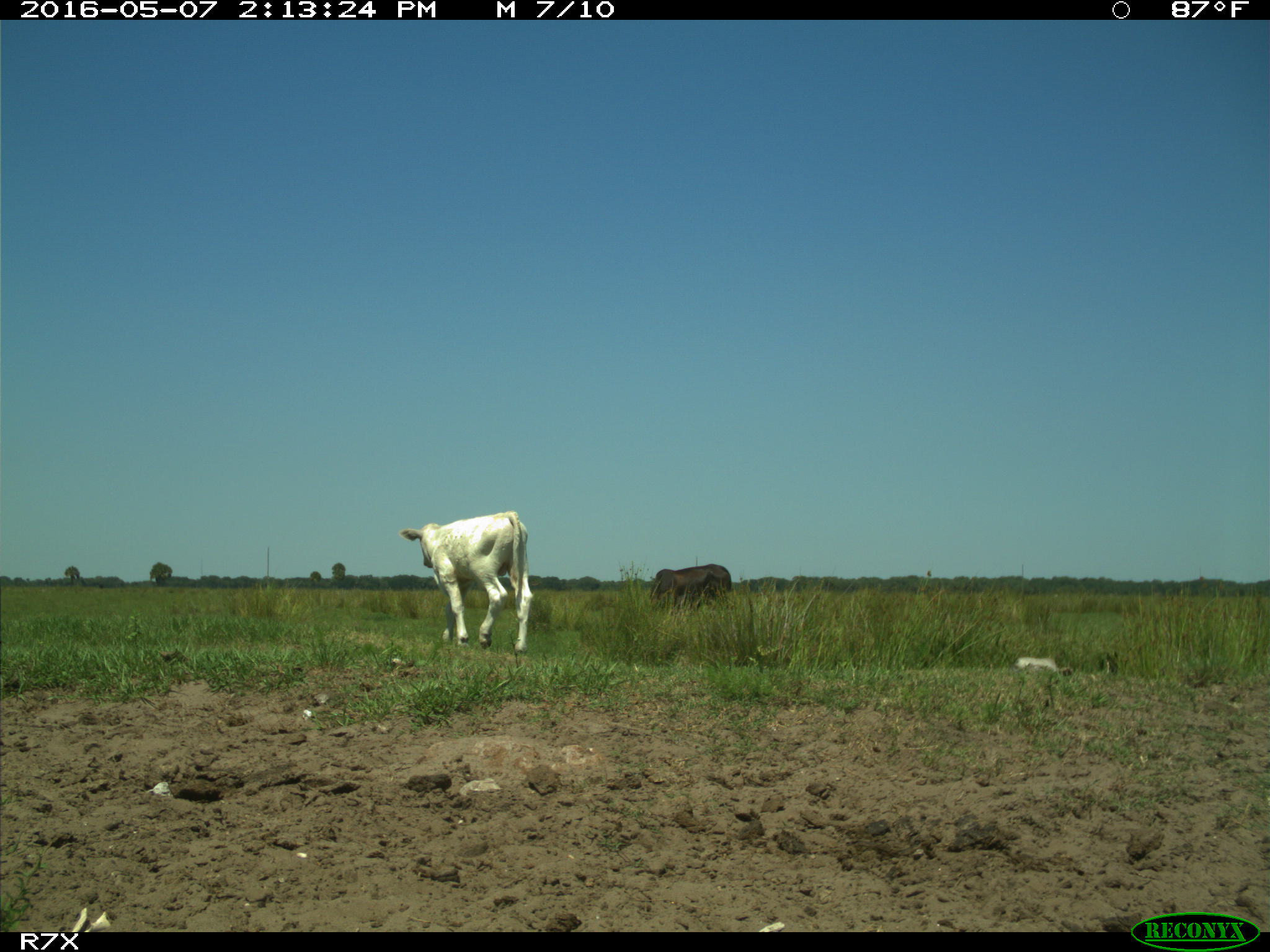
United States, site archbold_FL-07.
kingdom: Animalia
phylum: Chordata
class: Mammalia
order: Artiodactyla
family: Bovidae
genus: Bos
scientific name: Bos taurus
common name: domestic cow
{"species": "Bos taurus (domestic cow)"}